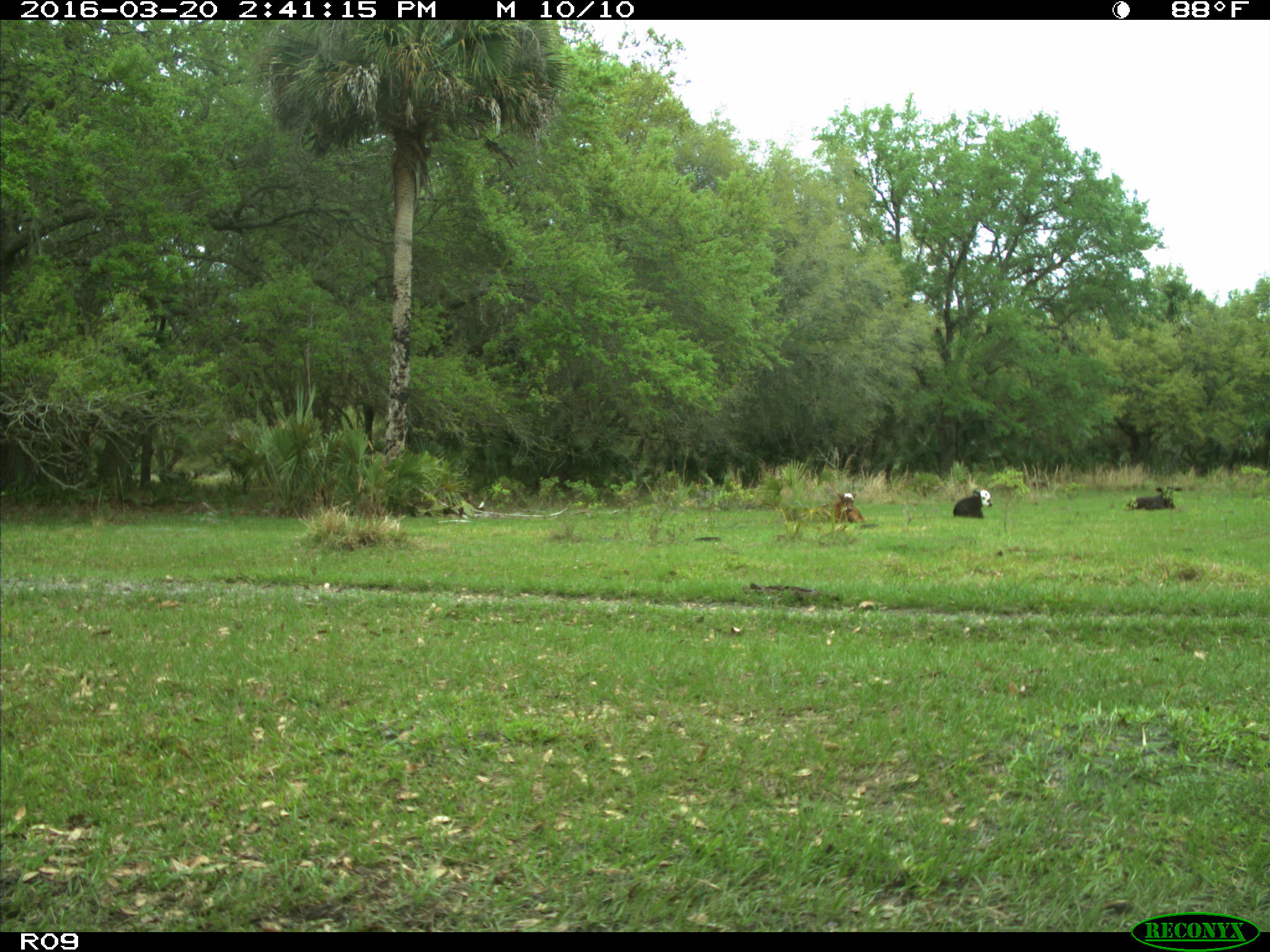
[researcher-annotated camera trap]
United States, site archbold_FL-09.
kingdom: Animalia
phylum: Chordata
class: Mammalia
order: Artiodactyla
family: Bovidae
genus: Bos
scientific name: Bos taurus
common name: domestic cow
Bos taurus (domestic cow).